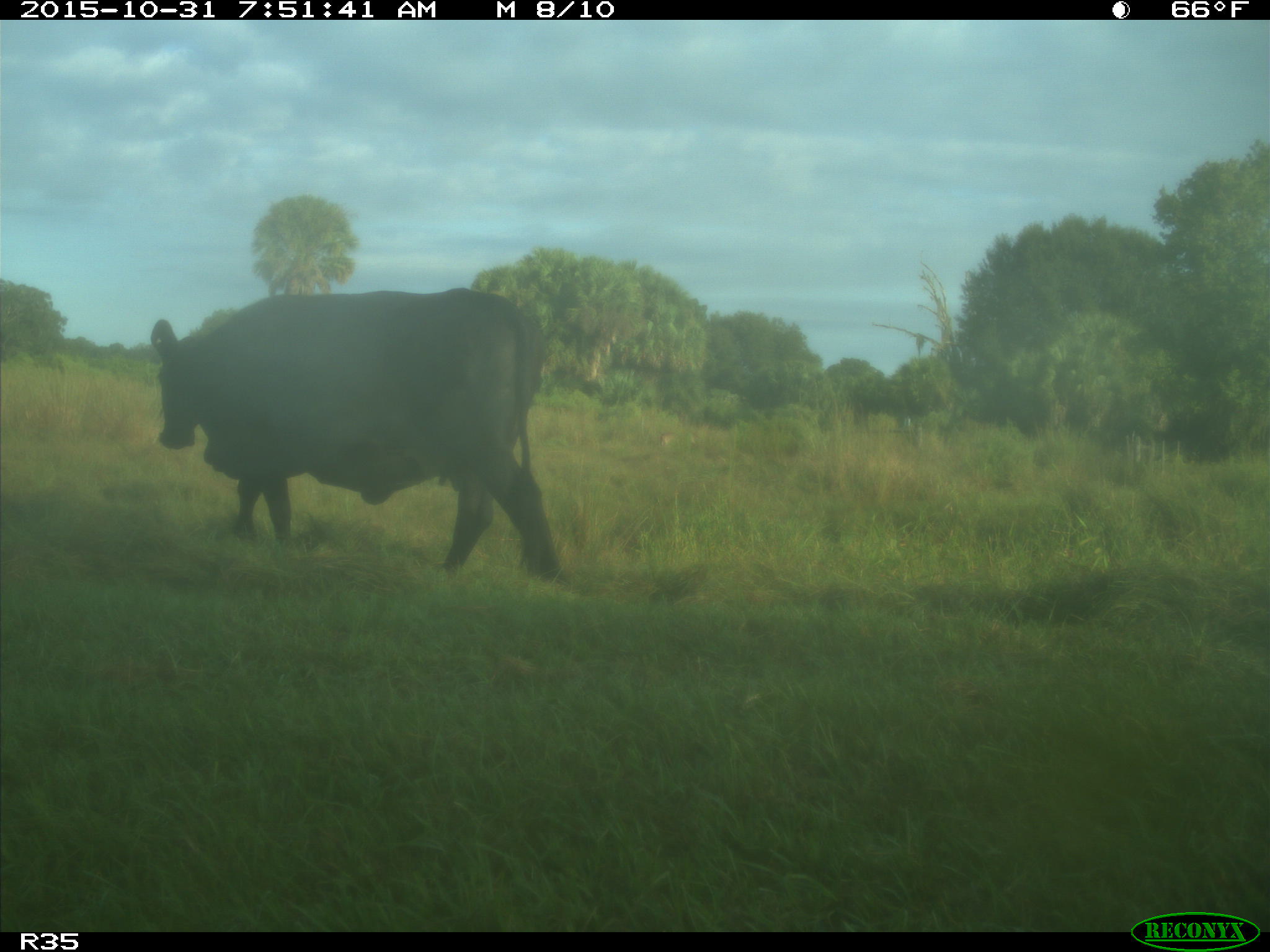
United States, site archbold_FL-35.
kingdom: Animalia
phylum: Chordata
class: Mammalia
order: Artiodactyla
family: Bovidae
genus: Bos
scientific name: Bos taurus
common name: domestic cow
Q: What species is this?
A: Bos taurus (domestic cow).